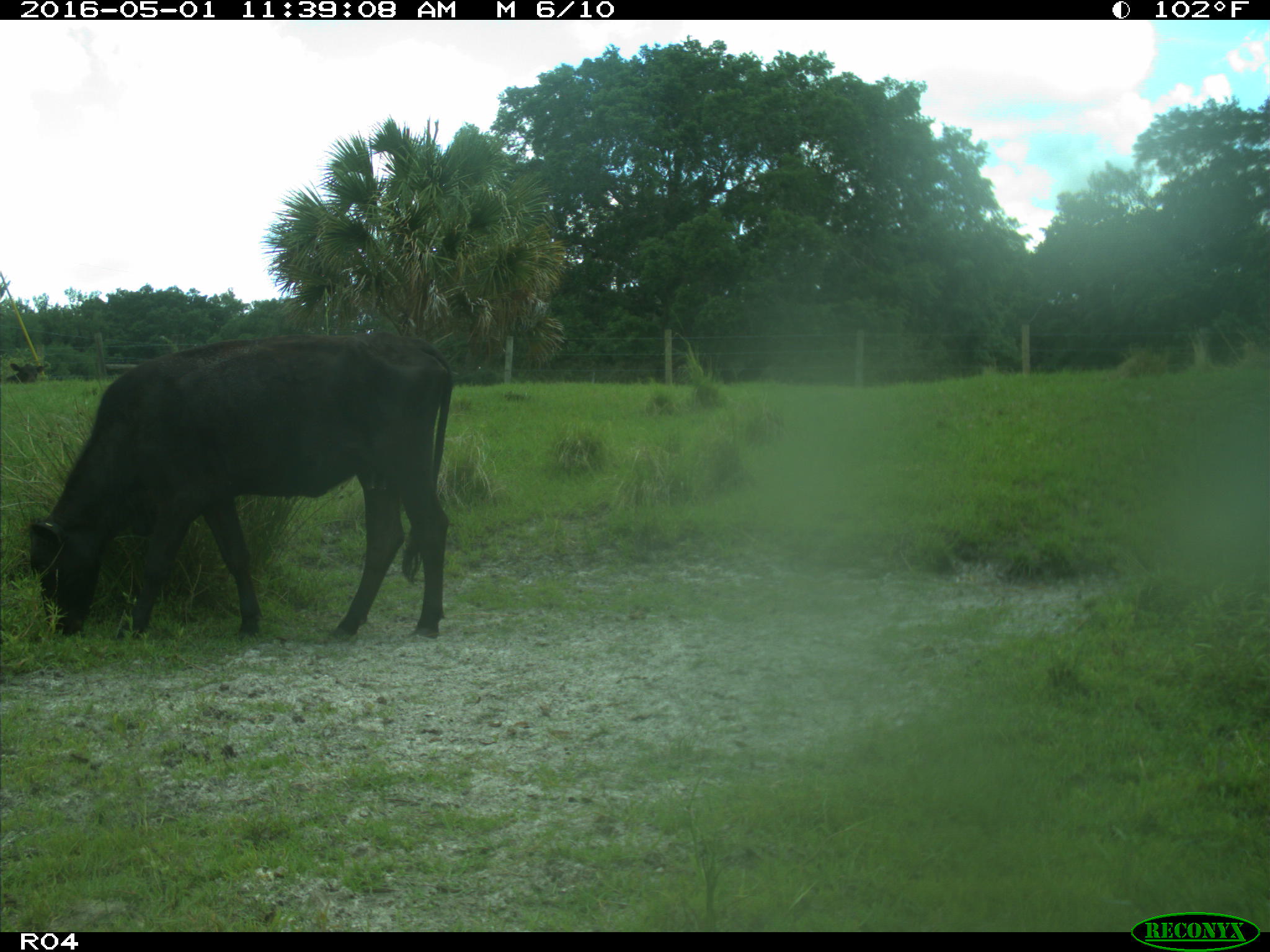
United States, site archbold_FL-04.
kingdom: Animalia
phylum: Chordata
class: Mammalia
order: Artiodactyla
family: Bovidae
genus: Bos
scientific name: Bos taurus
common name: domestic cow